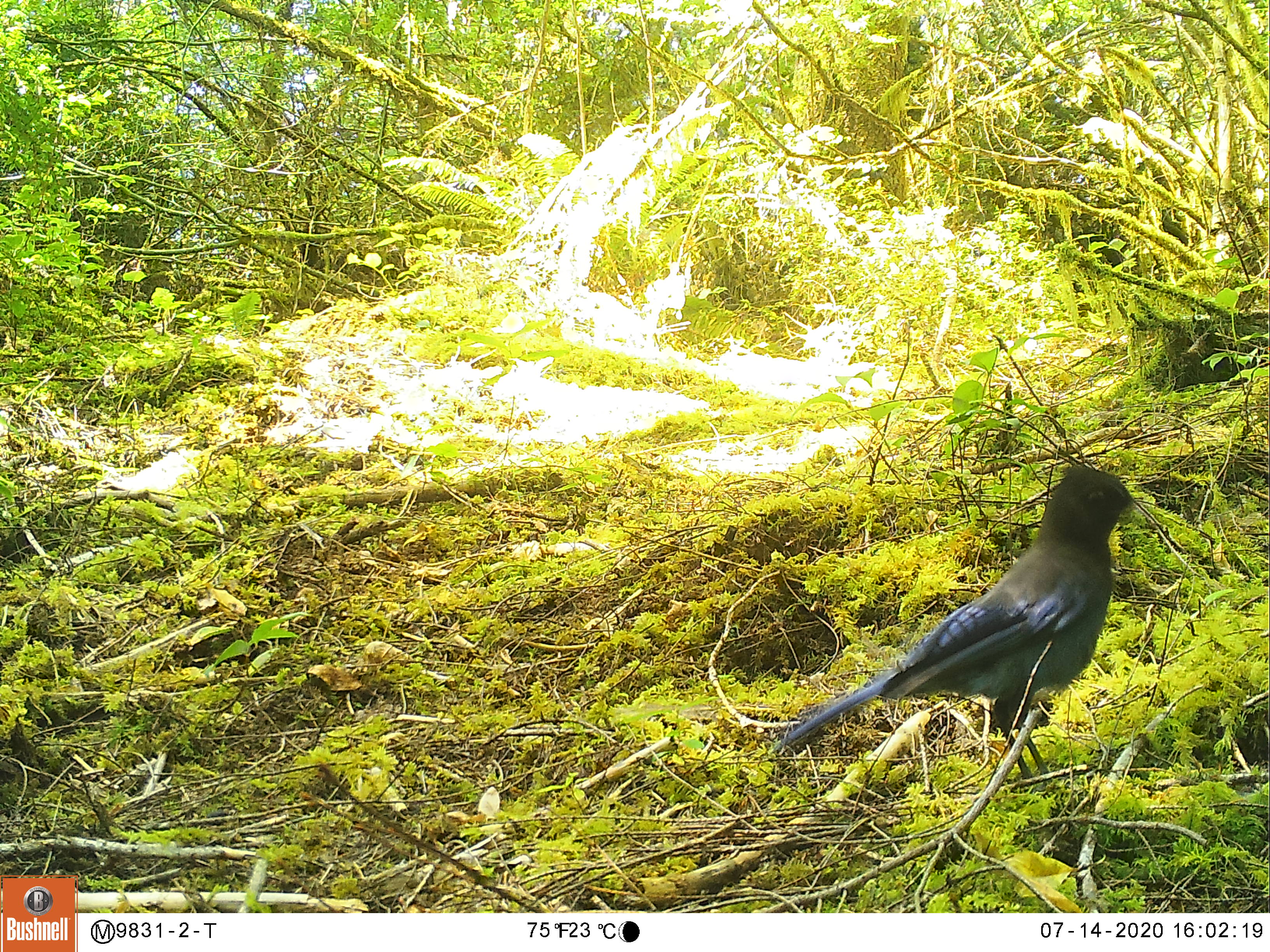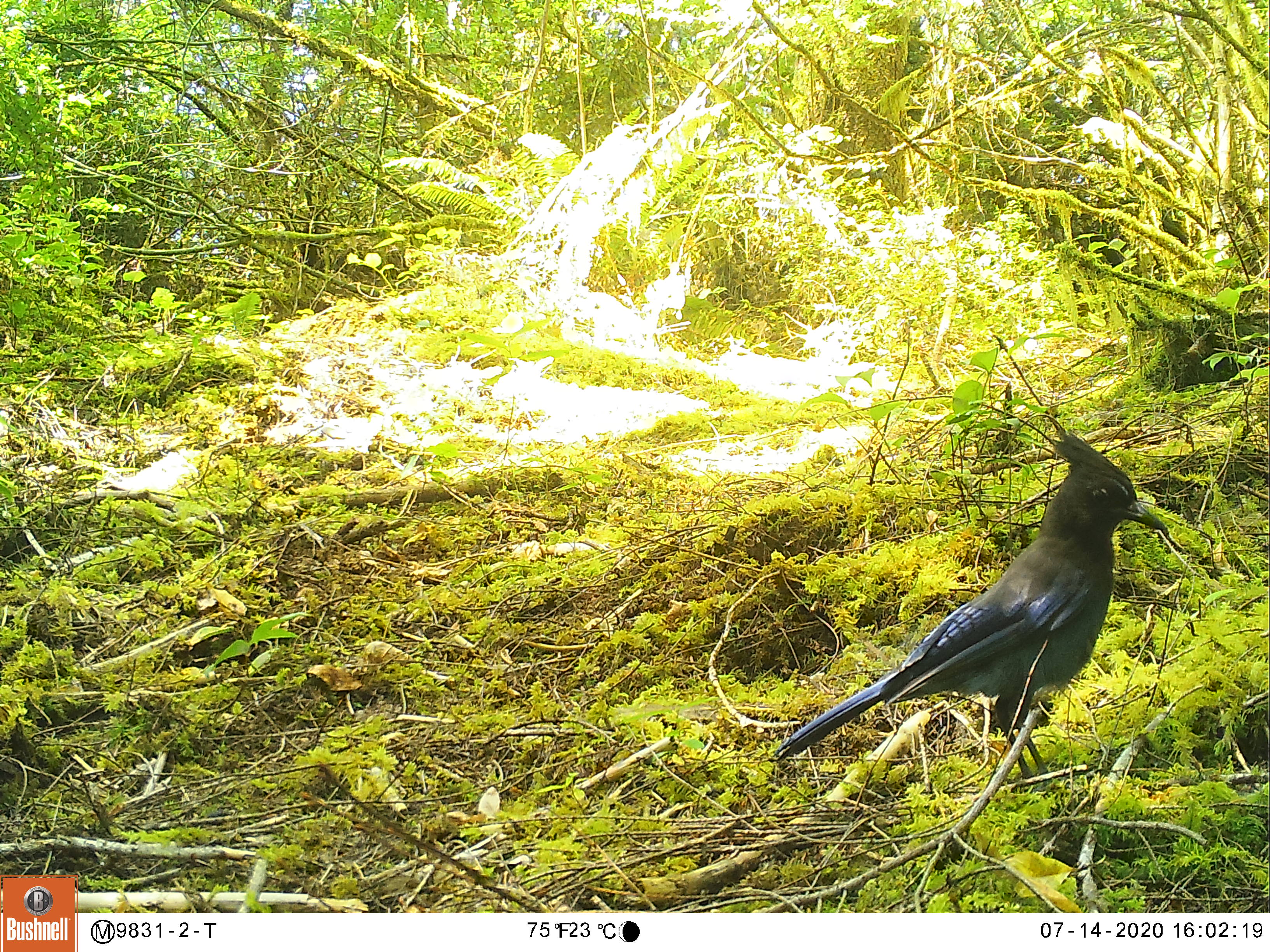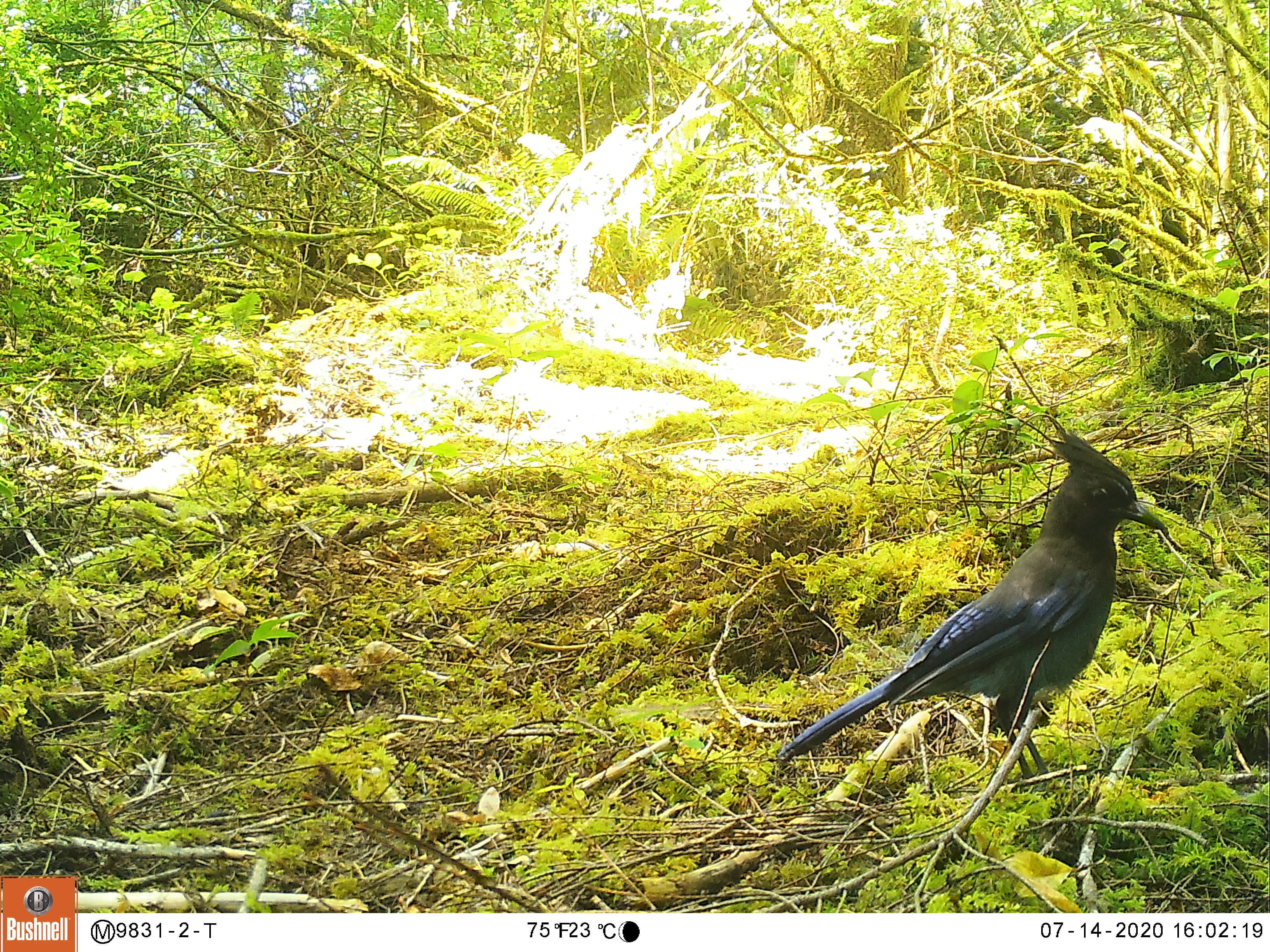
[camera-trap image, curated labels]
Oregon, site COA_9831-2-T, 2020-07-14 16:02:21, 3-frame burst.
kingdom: Animalia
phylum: Chordata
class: Aves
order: Passeriformes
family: Corvidae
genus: Cyanocitta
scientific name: Cyanocitta stelleri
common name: steller's jay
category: stellers jay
Stellers jay (steller's jay) (Cyanocitta stelleri).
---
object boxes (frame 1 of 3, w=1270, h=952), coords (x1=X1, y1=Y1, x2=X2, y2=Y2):
stellers jay: (x1=780, y1=468, x2=1142, y2=752)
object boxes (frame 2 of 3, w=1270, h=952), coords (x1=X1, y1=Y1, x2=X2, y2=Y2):
stellers jay: (x1=772, y1=433, x2=1168, y2=778)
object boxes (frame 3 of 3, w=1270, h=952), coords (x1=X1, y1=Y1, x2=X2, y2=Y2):
stellers jay: (x1=777, y1=426, x2=1168, y2=766)